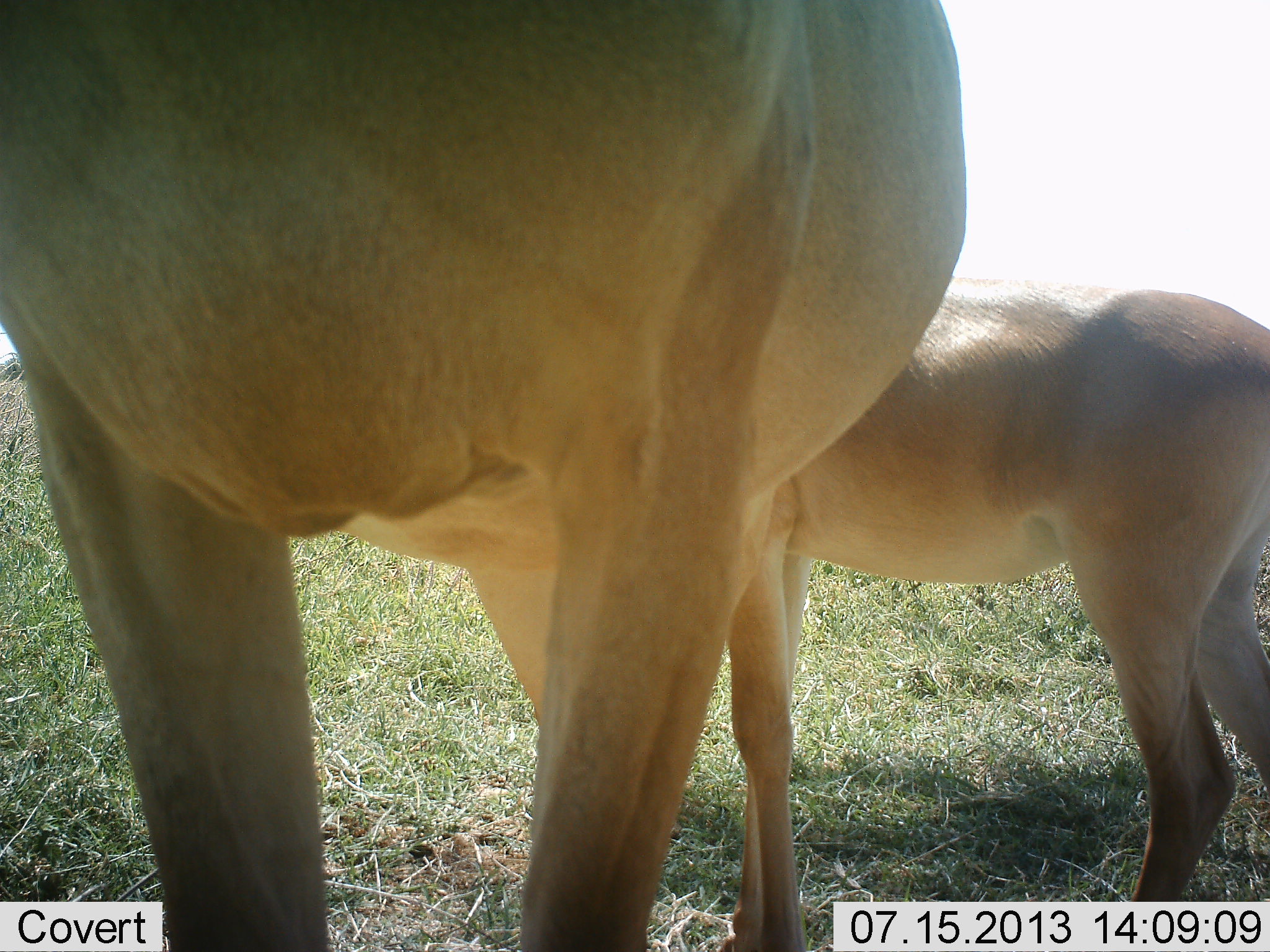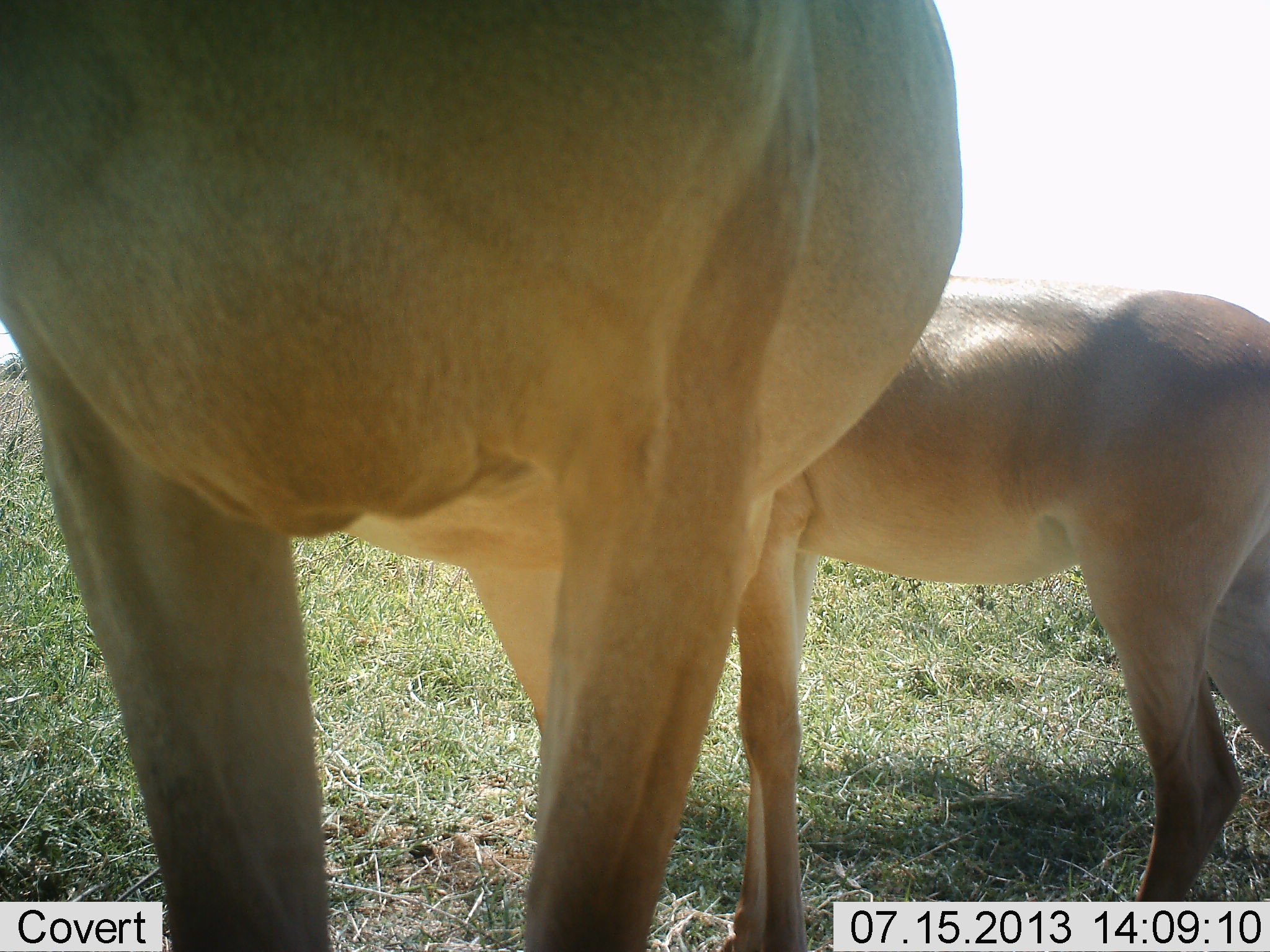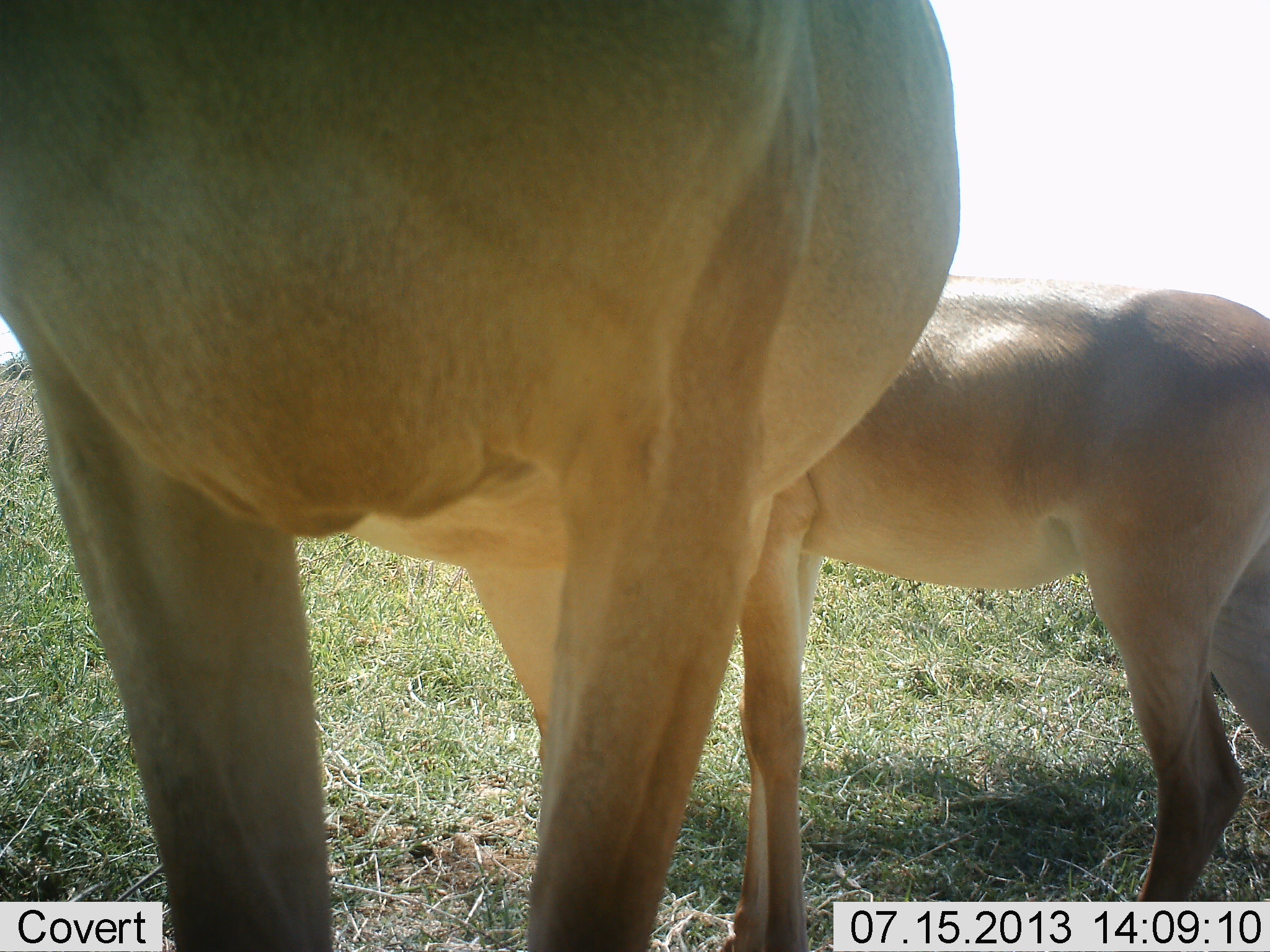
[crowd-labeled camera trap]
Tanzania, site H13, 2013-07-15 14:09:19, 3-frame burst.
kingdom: Animalia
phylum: Chordata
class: Mammalia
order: Artiodactyla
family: Bovidae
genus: Alcelaphus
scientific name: Alcelaphus buselaphus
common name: hartebeest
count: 2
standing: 94%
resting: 0%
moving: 6%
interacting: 6%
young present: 56%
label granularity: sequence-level